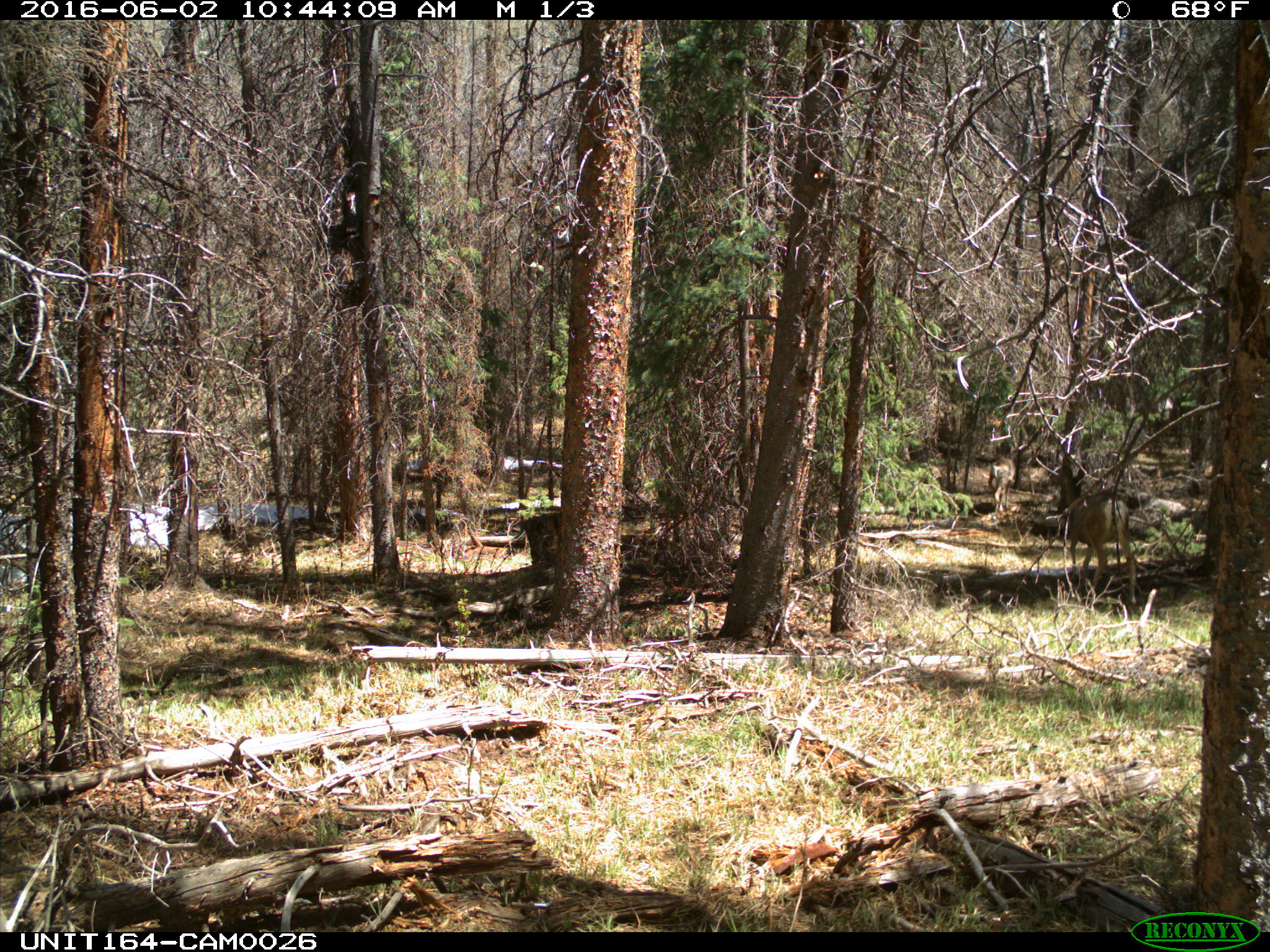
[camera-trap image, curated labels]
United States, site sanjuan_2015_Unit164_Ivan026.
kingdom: Animalia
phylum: Chordata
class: Mammalia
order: Artiodactyla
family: Cervidae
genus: Odocoileus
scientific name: Odocoileus hemionus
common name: mule deer